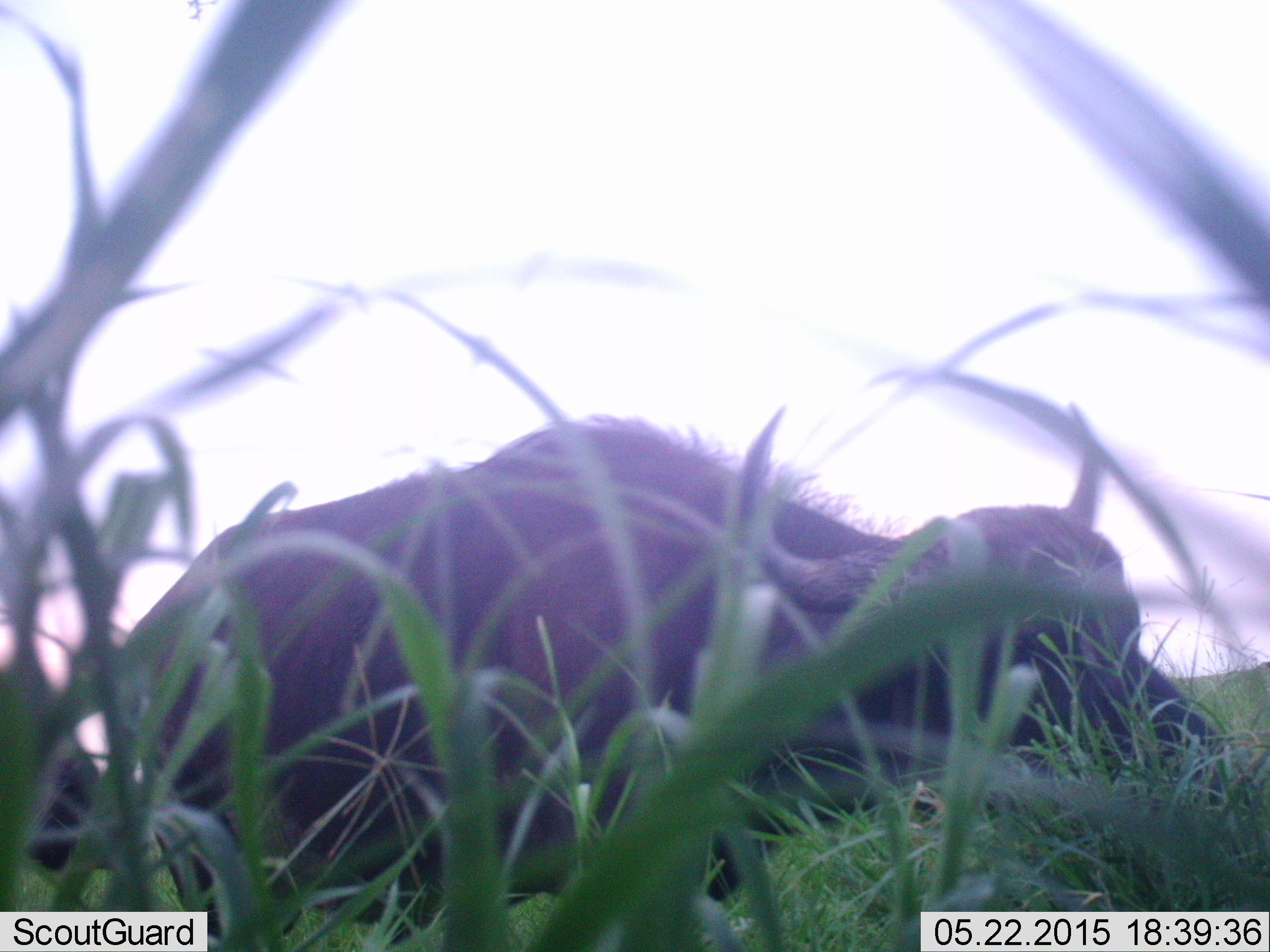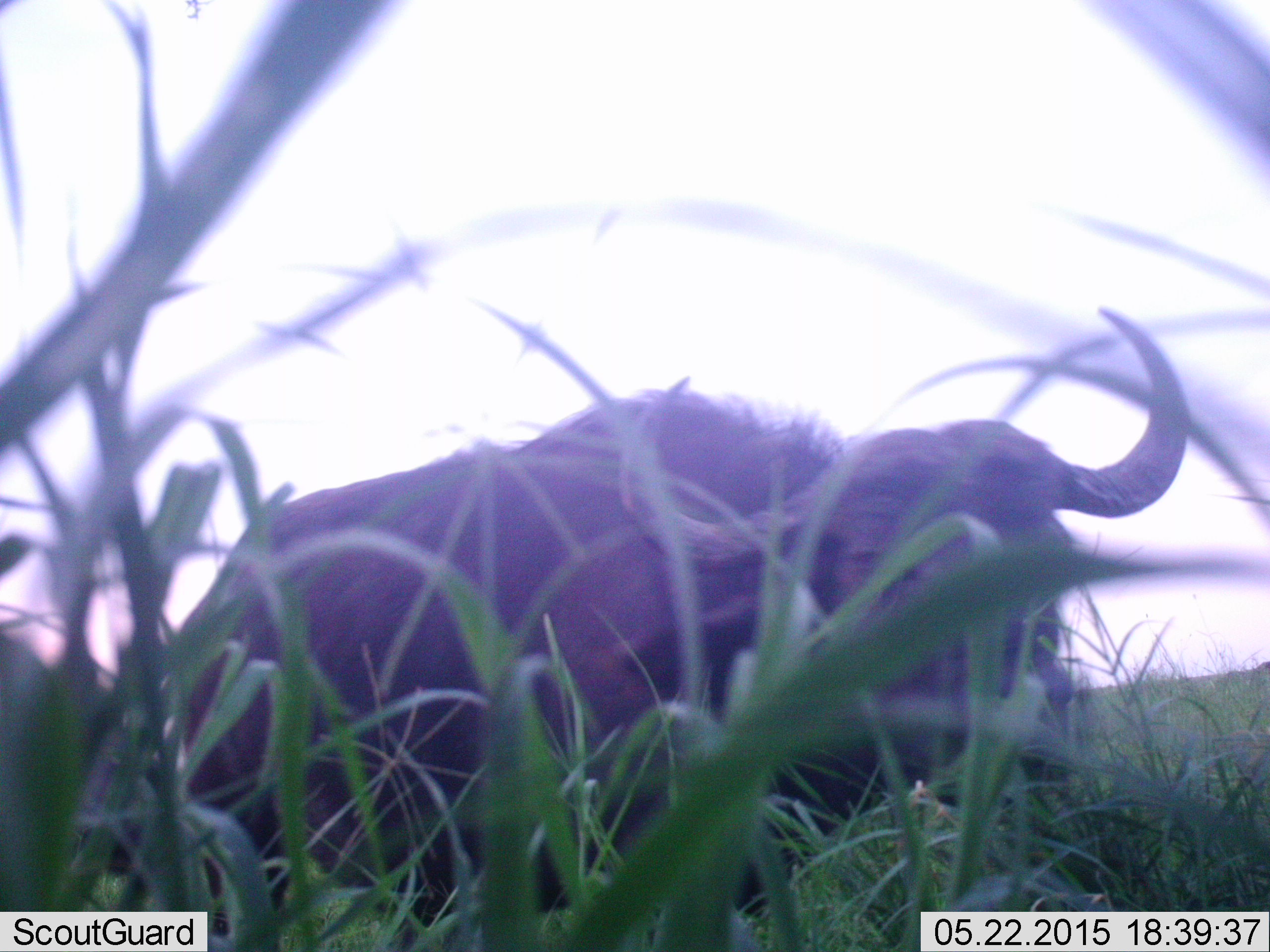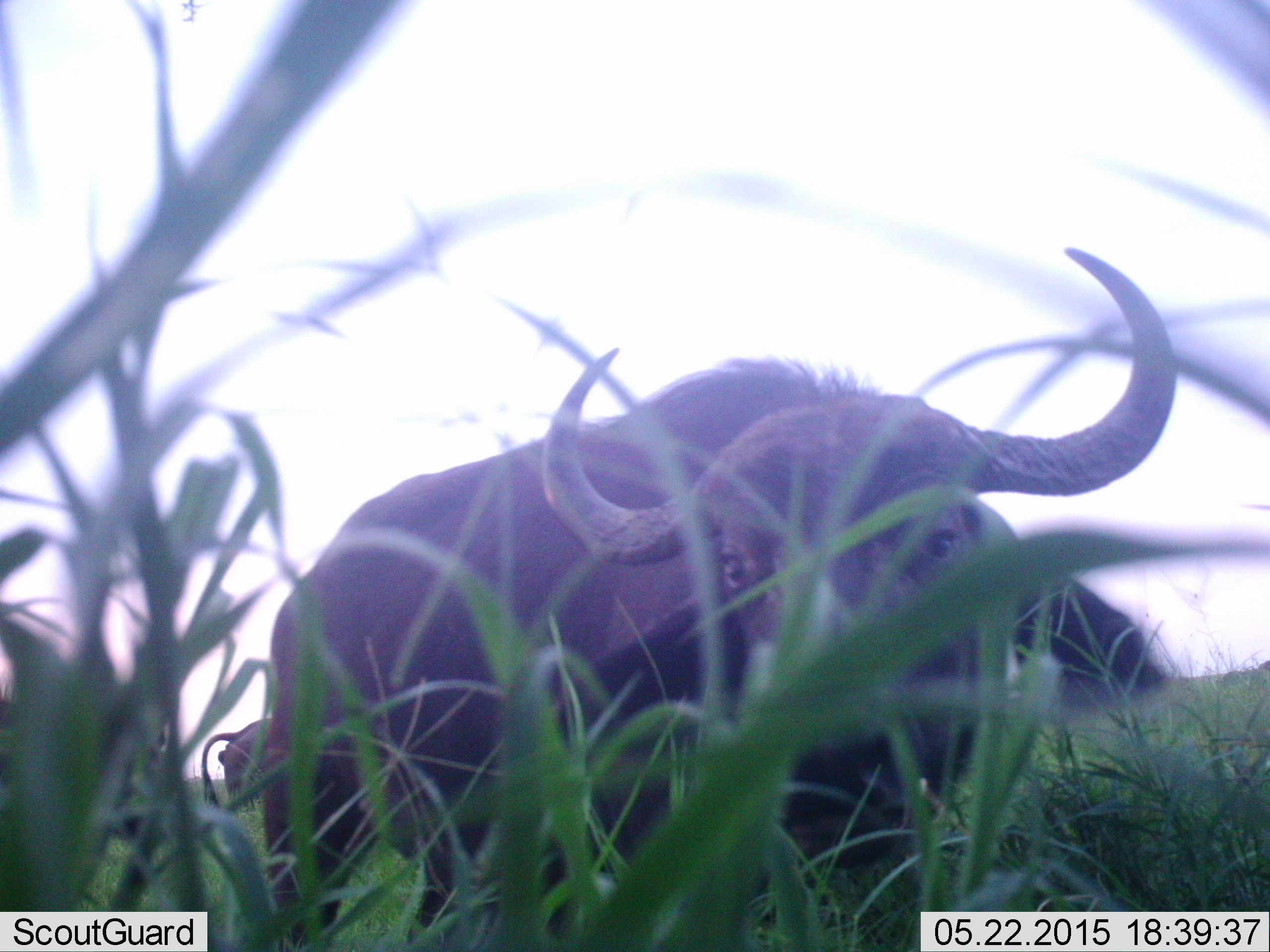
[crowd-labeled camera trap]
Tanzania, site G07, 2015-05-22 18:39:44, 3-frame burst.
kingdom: Animalia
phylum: Chordata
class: Mammalia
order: Artiodactyla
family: Bovidae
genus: Syncerus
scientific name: Syncerus caffer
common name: cape buffalo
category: buffalo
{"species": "buffalo (cape buffalo) (Syncerus caffer)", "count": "1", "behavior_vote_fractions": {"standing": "36%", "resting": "27%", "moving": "9%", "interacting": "0%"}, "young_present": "0%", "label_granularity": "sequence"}